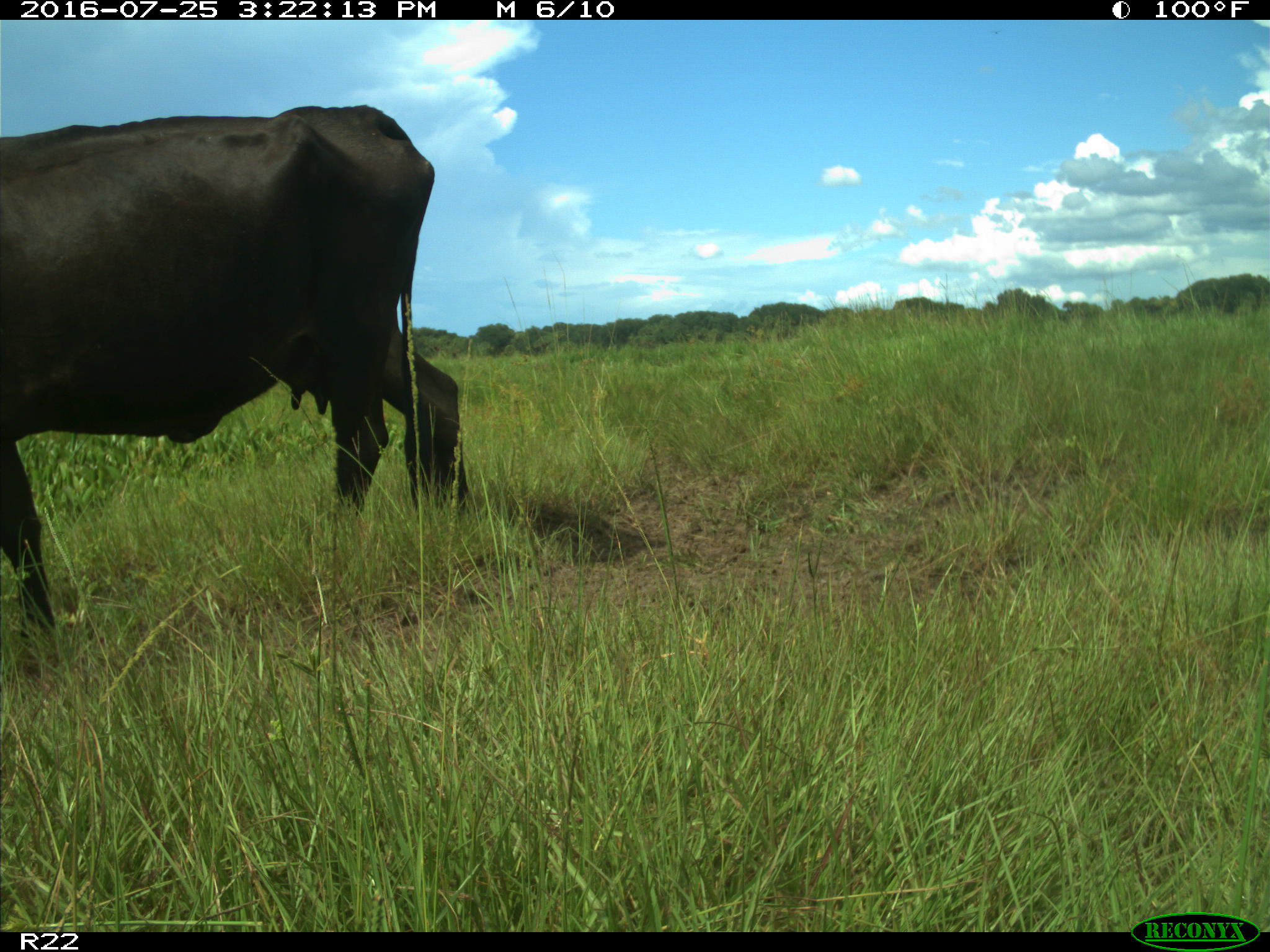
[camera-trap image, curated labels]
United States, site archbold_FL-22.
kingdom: Animalia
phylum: Chordata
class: Mammalia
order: Artiodactyla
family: Bovidae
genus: Bos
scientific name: Bos taurus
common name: domestic cow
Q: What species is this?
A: Bos taurus (domestic cow).